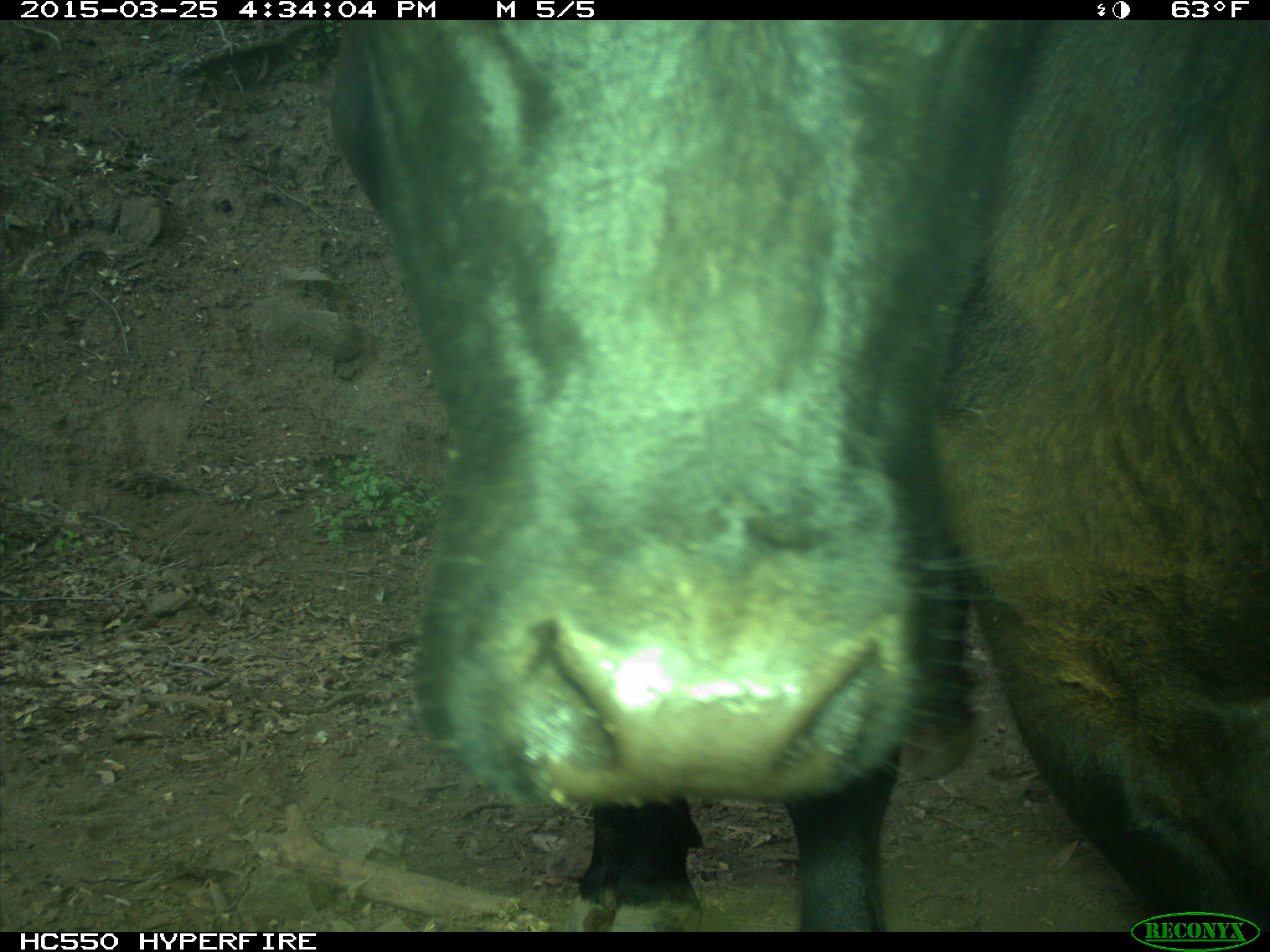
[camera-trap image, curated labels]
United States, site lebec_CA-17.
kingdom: Animalia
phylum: Chordata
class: Mammalia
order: Artiodactyla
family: Bovidae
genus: Bos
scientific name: Bos taurus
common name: domestic cow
Bos taurus (domestic cow).